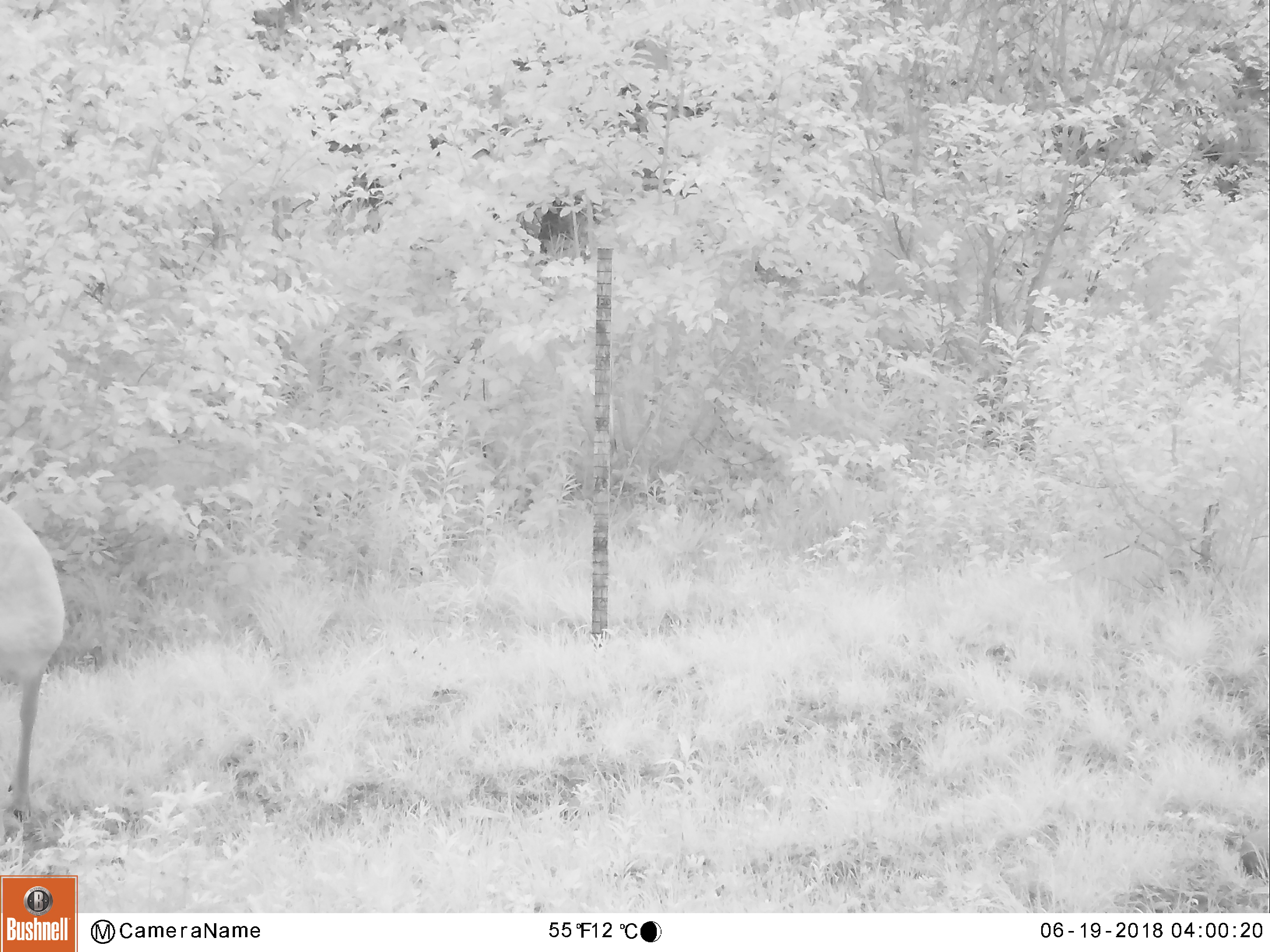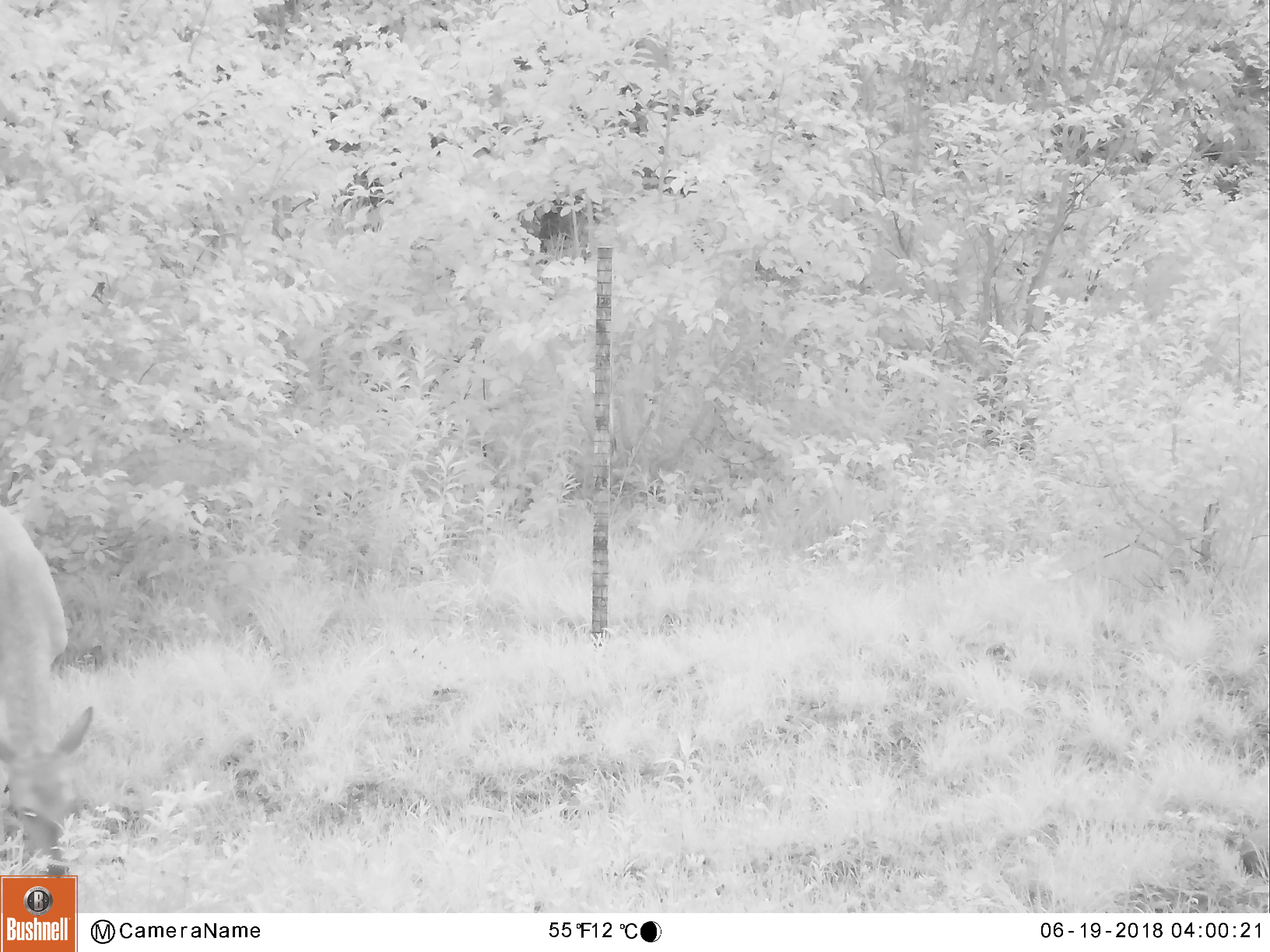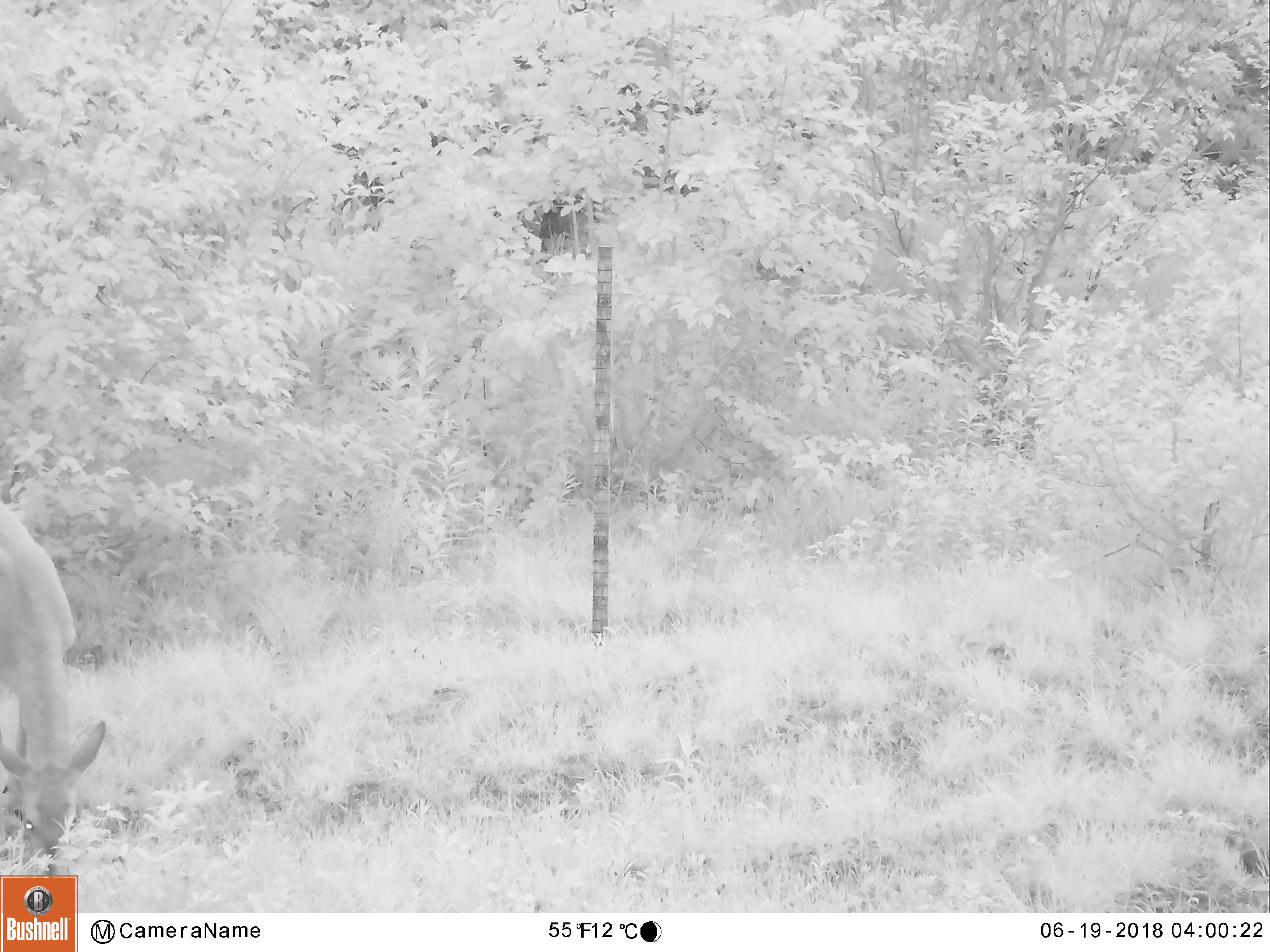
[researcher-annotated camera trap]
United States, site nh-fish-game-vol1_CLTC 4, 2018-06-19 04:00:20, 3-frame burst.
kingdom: Animalia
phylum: Chordata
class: Mammalia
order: Artiodactyla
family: Cervidae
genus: Odocoileus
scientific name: Odocoileus virginianus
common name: white-tailed deer